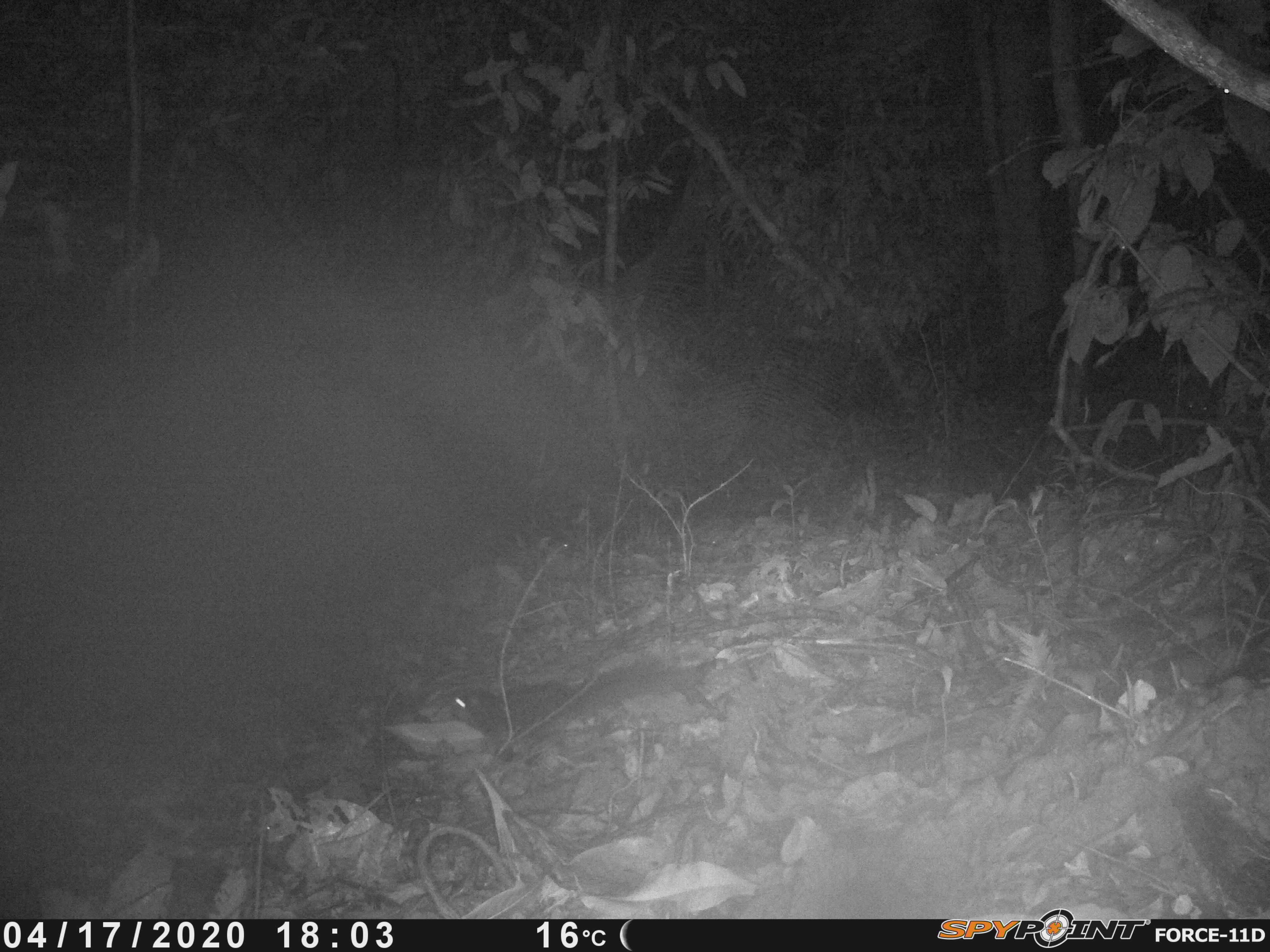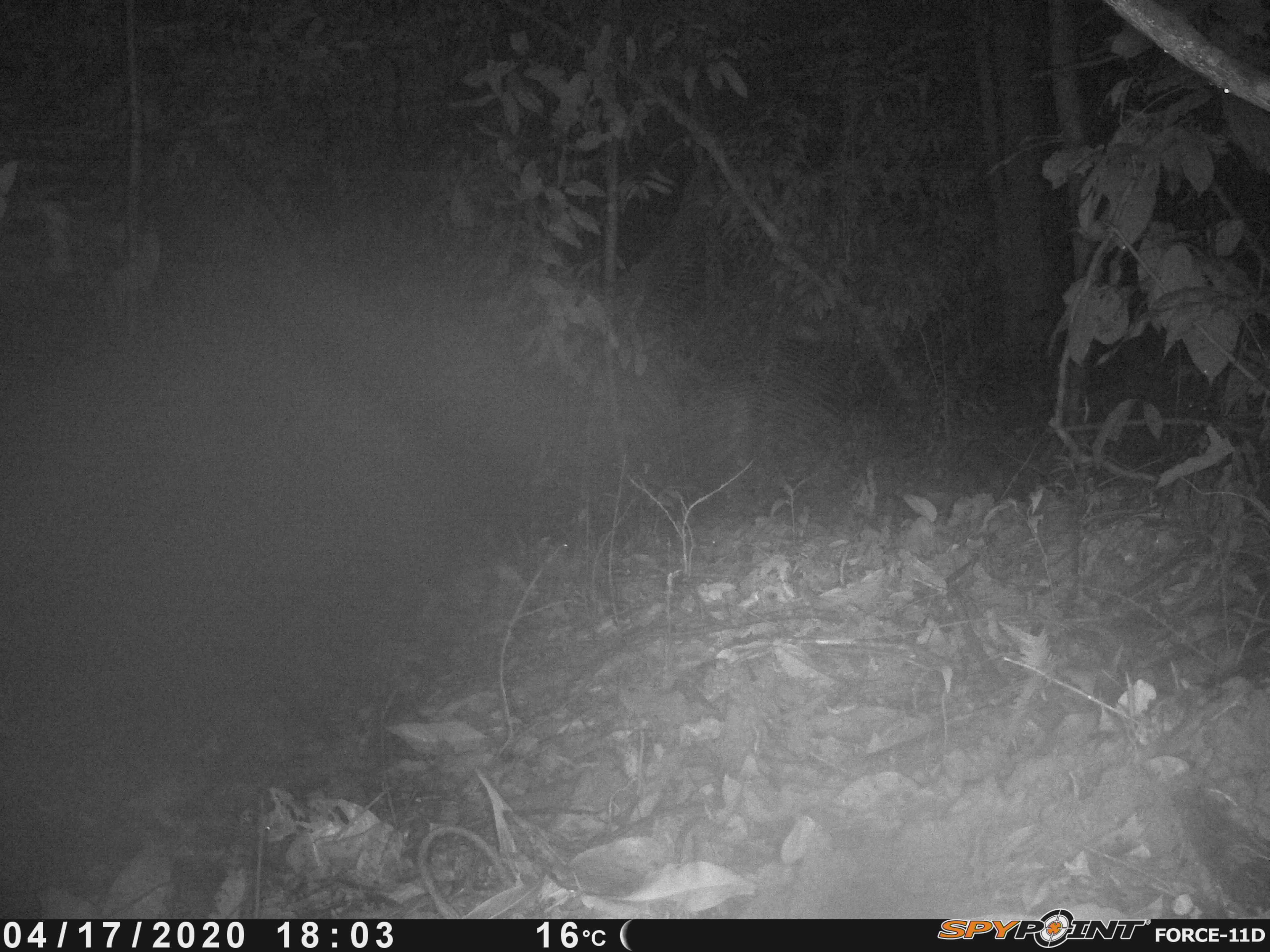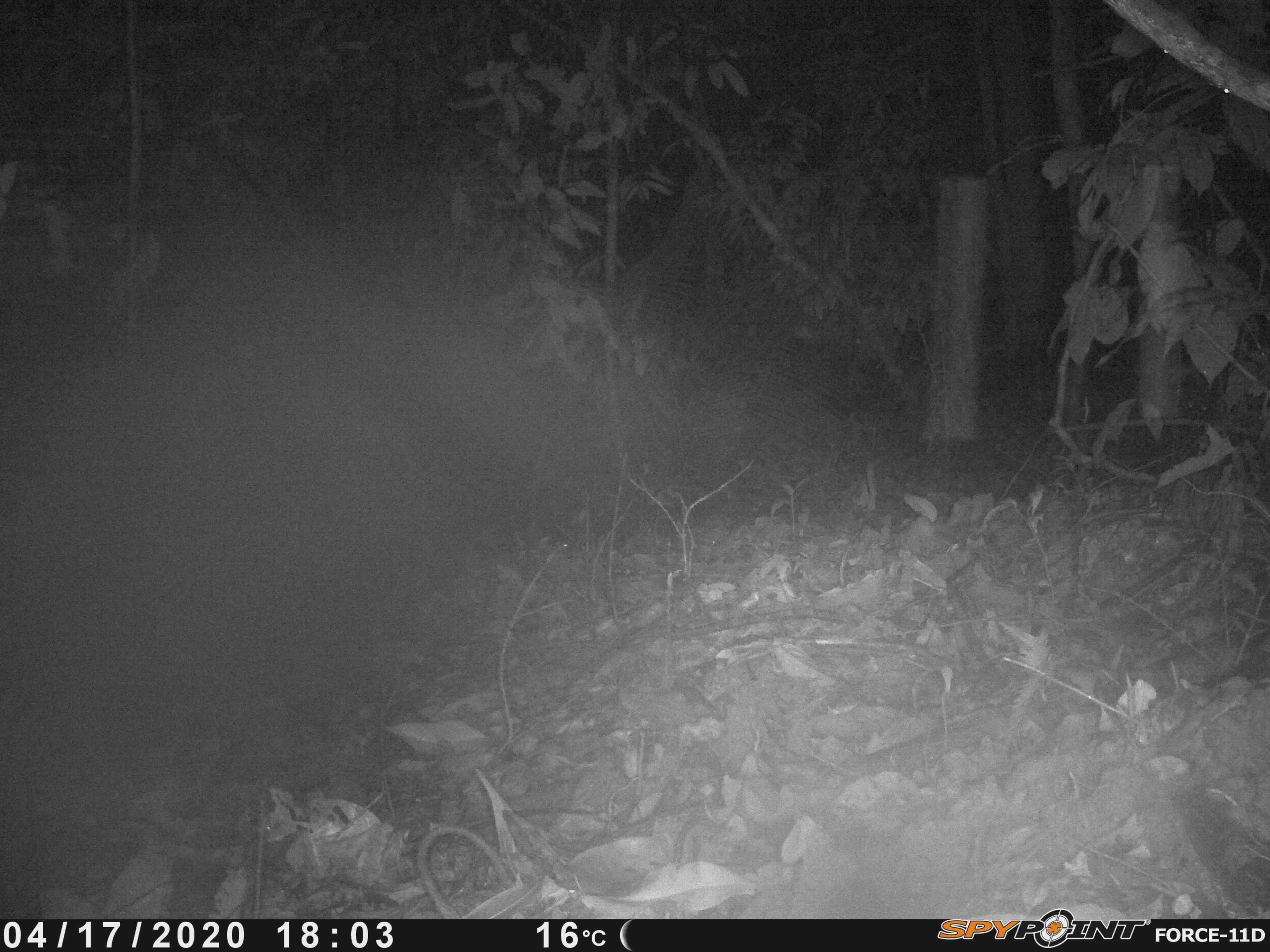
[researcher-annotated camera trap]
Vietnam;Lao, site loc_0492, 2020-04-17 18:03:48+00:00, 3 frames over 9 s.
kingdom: Animalia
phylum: Chordata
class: Mammalia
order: Rodentia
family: Sciuridae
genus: Dremomys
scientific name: Dremomys rufigenis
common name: red-cheeked squirrel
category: red cheeked squirrel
Red cheeked squirrel (red-cheeked squirrel) (Dremomys rufigenis). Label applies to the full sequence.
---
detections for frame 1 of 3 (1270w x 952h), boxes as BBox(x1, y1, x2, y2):
red cheeked squirrel: BBox(448, 658, 727, 736)